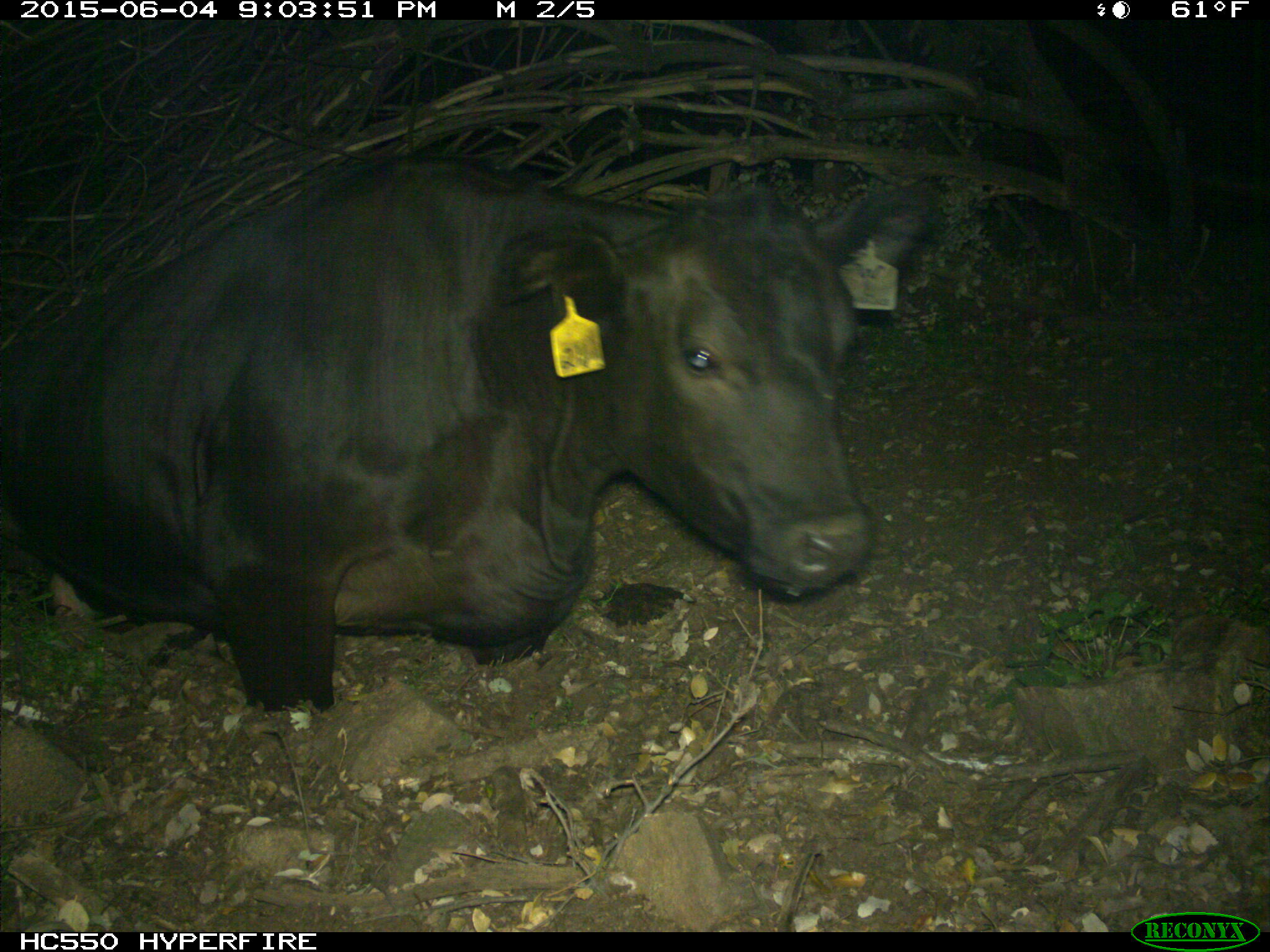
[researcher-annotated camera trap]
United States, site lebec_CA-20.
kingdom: Animalia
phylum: Chordata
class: Mammalia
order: Artiodactyla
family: Bovidae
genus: Bos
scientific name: Bos taurus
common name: domestic cow